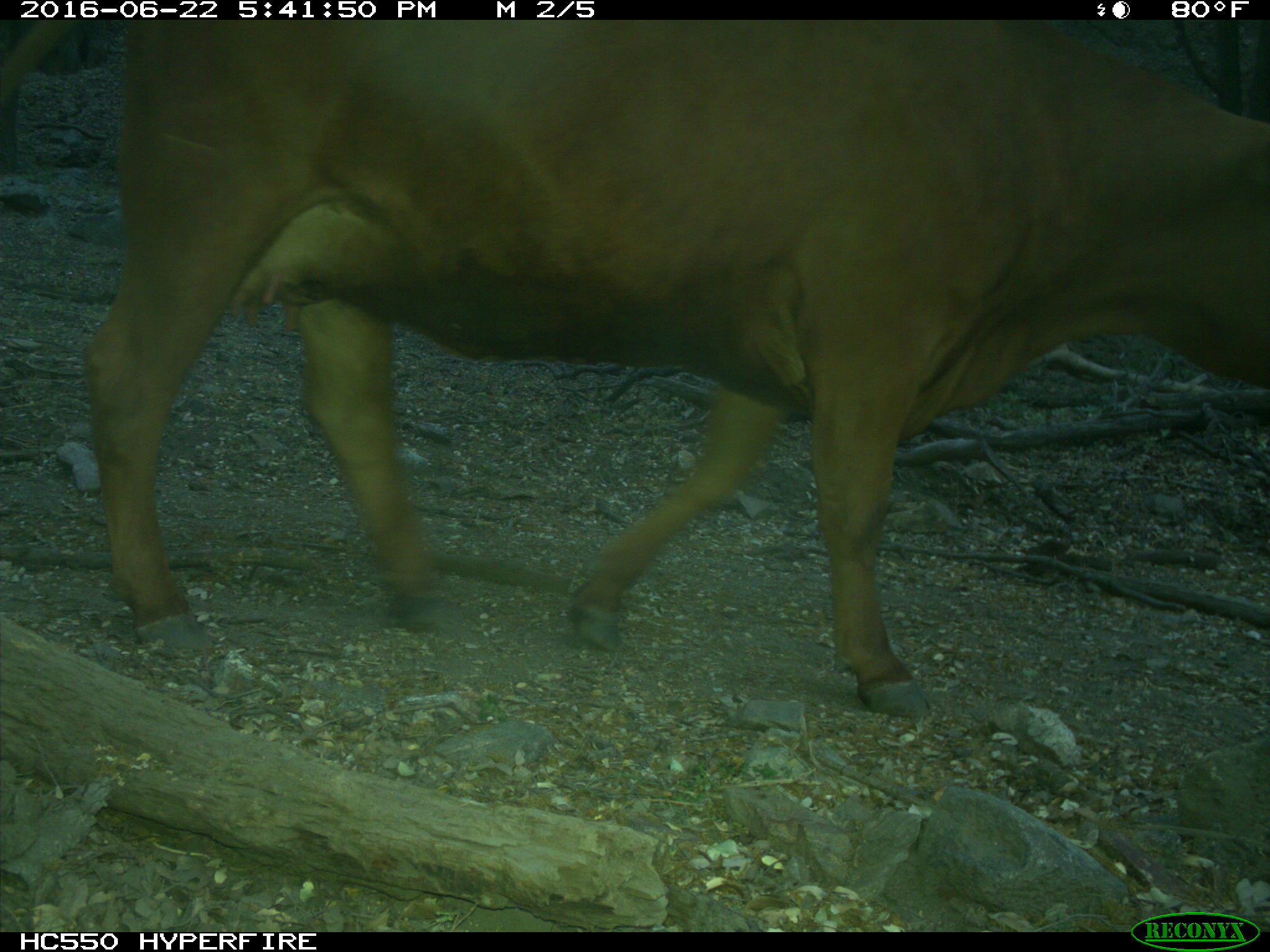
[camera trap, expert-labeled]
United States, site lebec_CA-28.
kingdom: Animalia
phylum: Chordata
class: Mammalia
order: Artiodactyla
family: Bovidae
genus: Bos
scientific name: Bos taurus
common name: domestic cow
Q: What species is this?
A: Bos taurus (domestic cow).